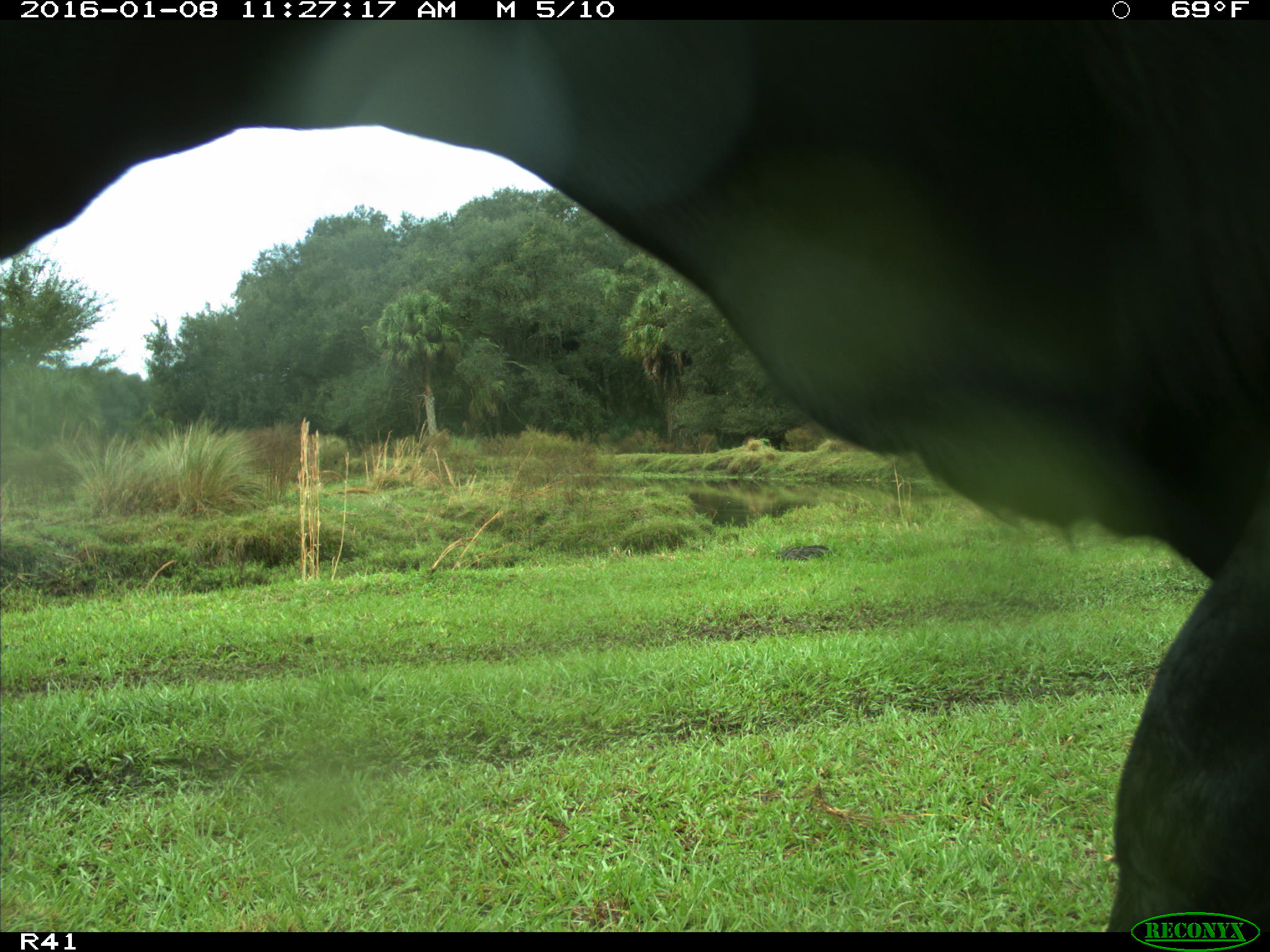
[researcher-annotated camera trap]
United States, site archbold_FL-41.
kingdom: Animalia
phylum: Chordata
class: Mammalia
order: Artiodactyla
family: Bovidae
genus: Bos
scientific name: Bos taurus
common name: domestic cow